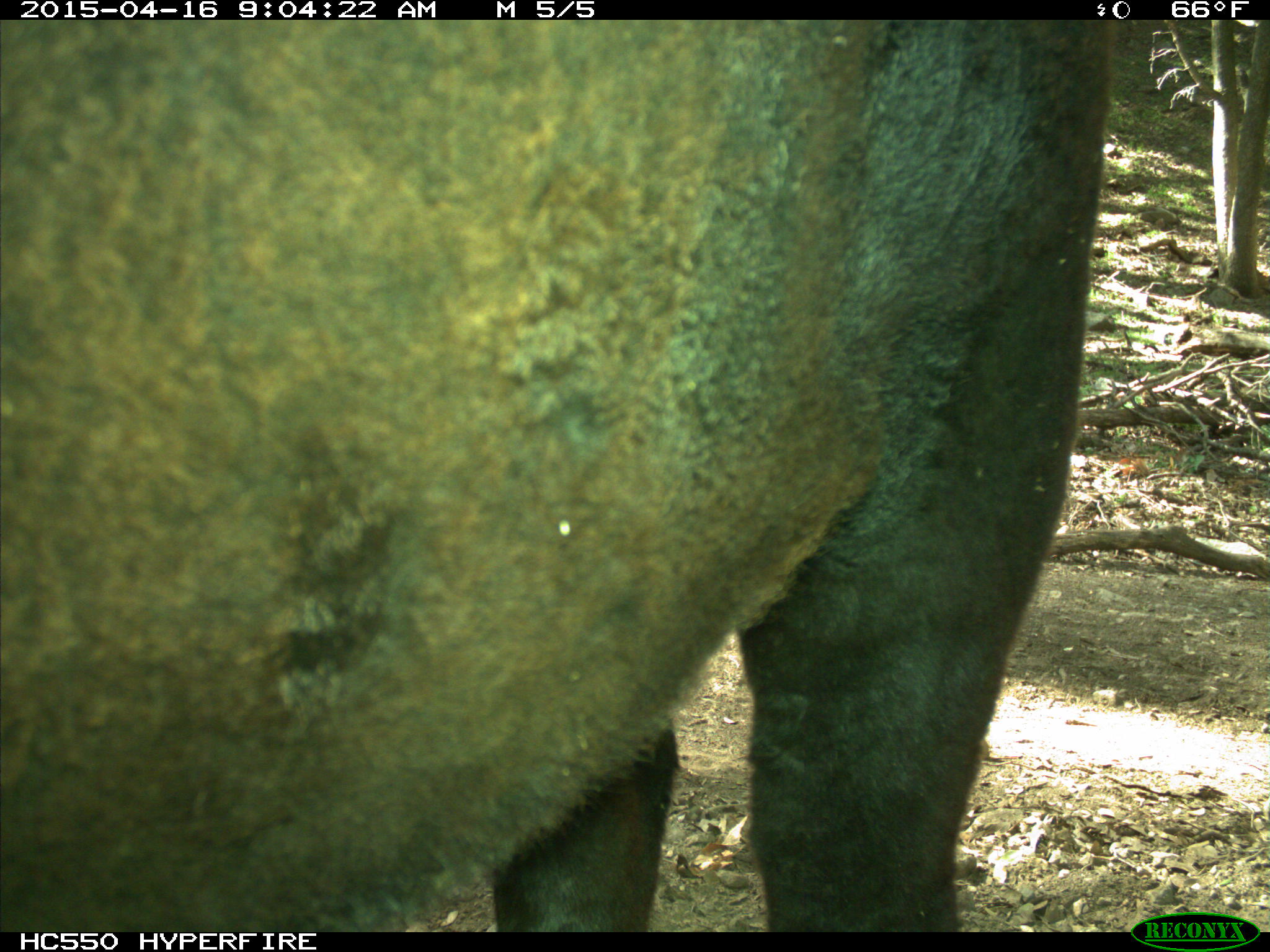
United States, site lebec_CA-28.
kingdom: Animalia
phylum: Chordata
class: Mammalia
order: Artiodactyla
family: Bovidae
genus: Bos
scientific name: Bos taurus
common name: domestic cow